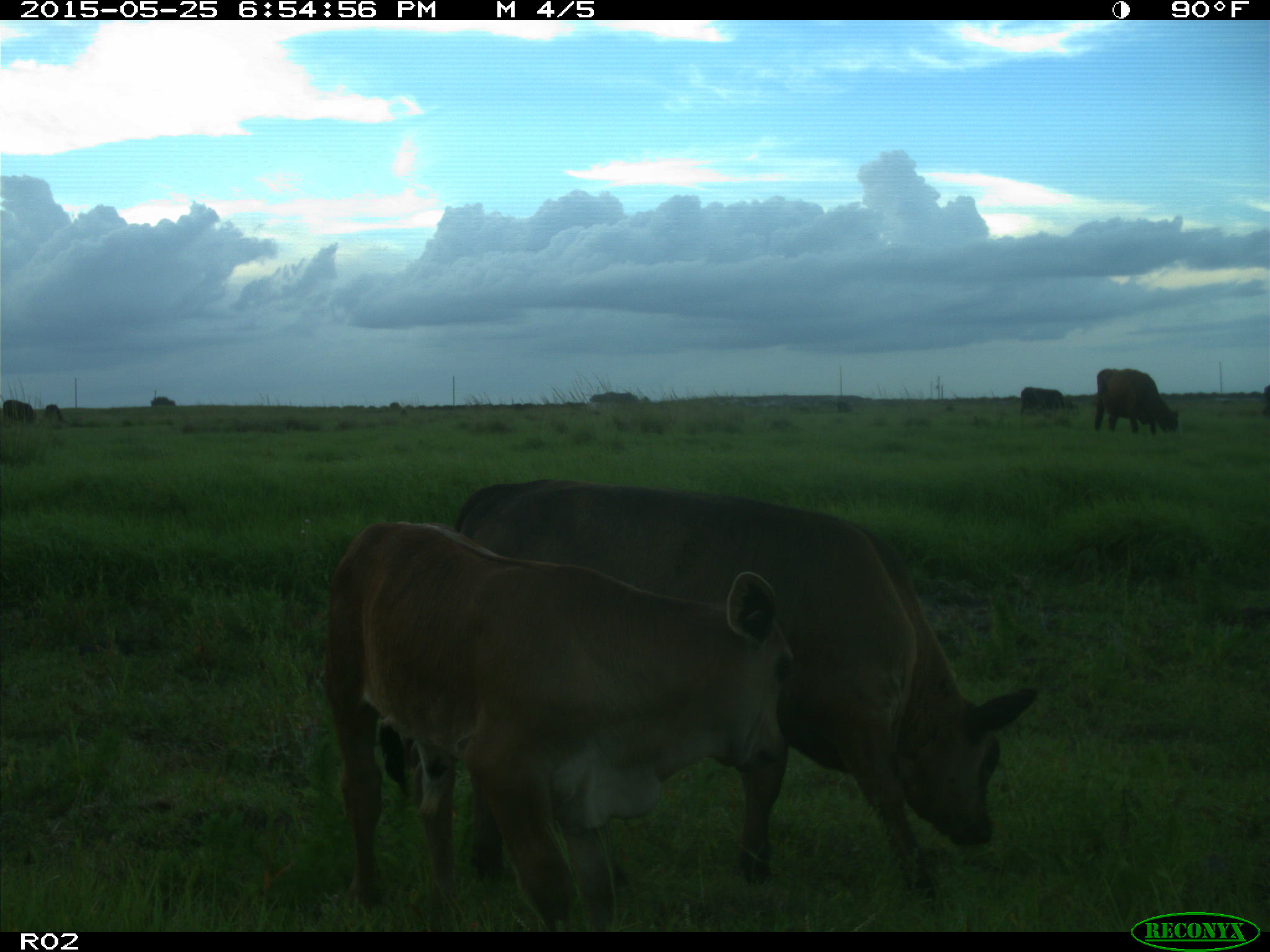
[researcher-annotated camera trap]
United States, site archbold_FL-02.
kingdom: Animalia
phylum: Chordata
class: Mammalia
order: Artiodactyla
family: Bovidae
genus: Bos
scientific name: Bos taurus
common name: domestic cow